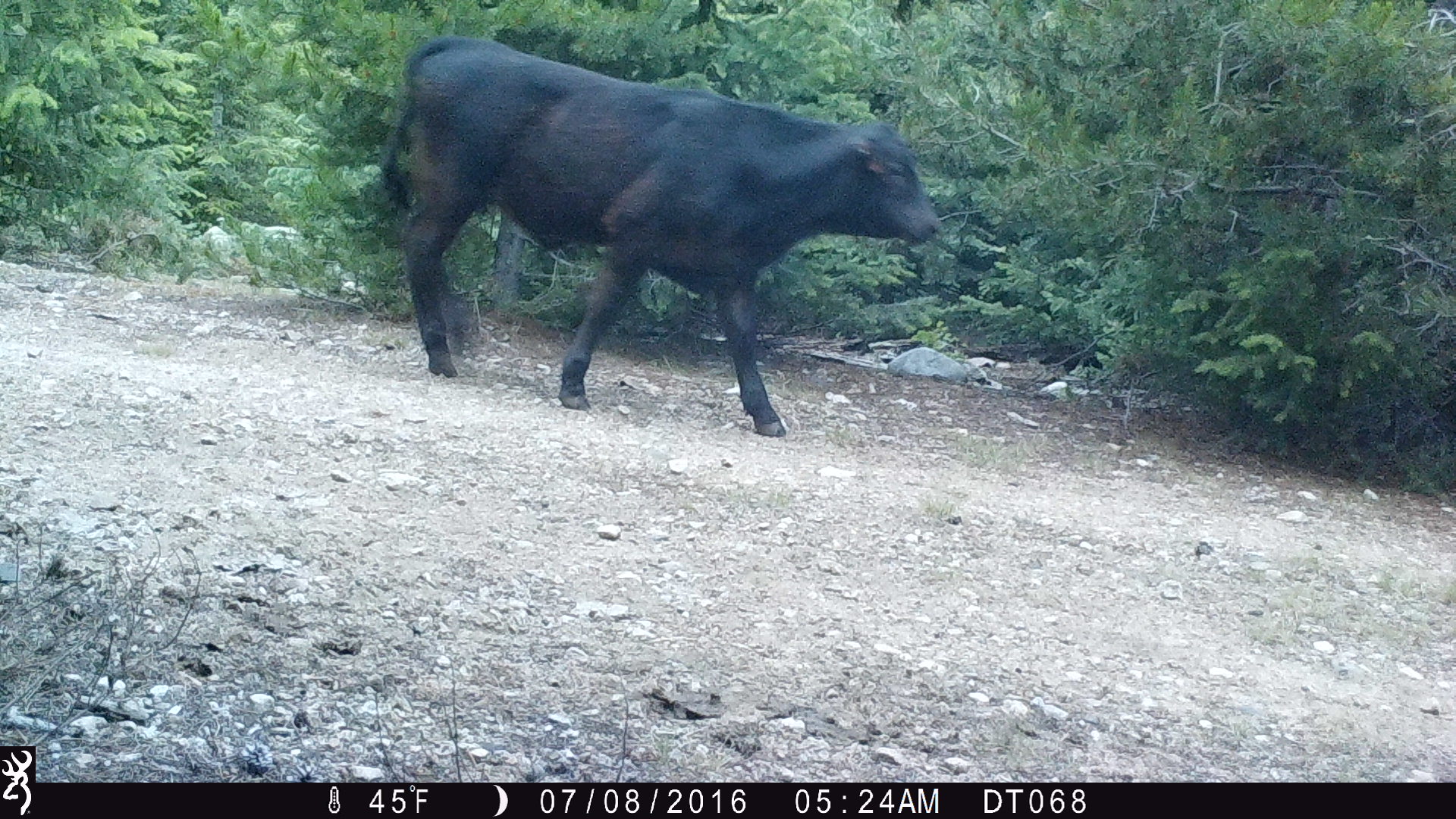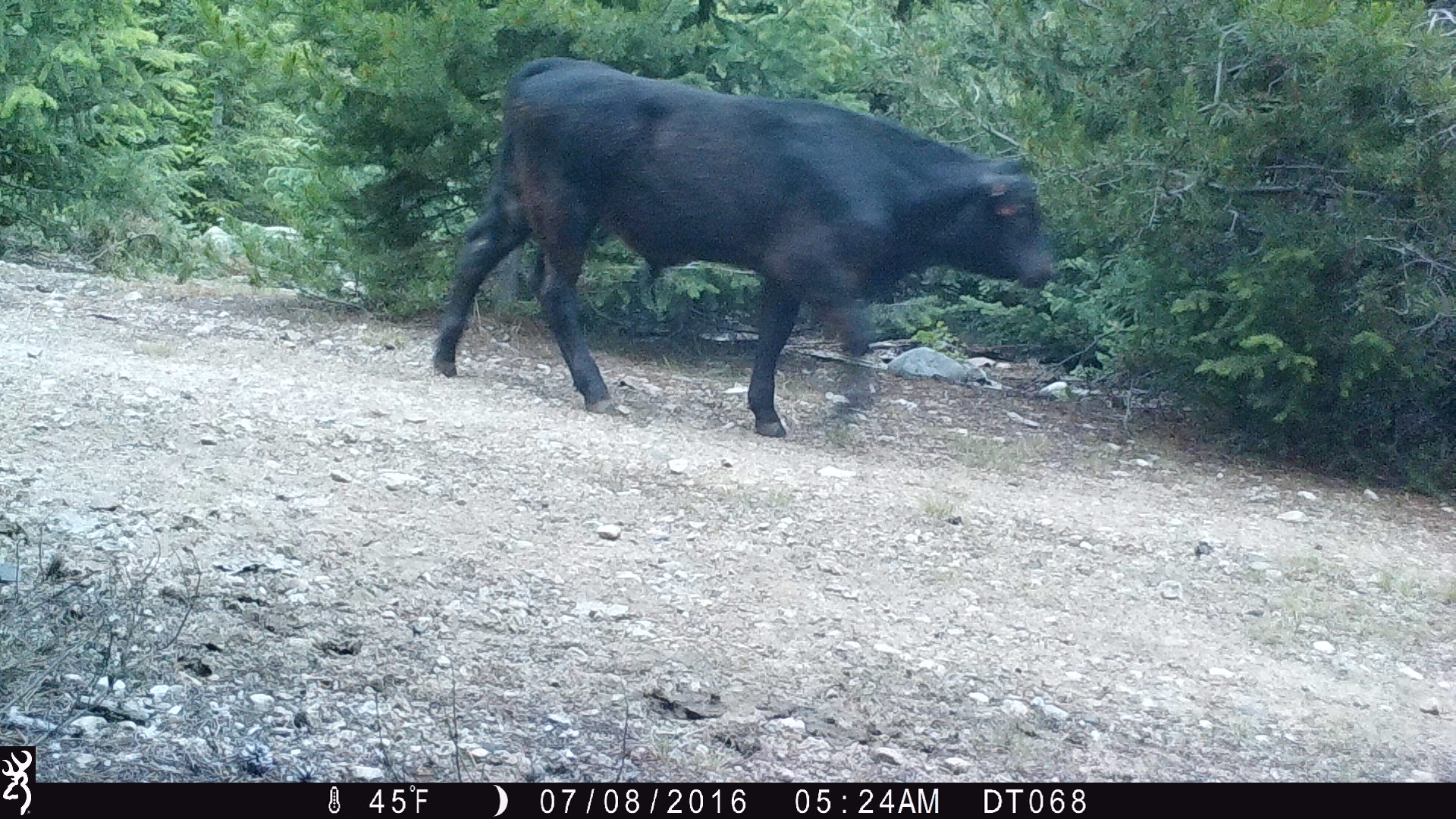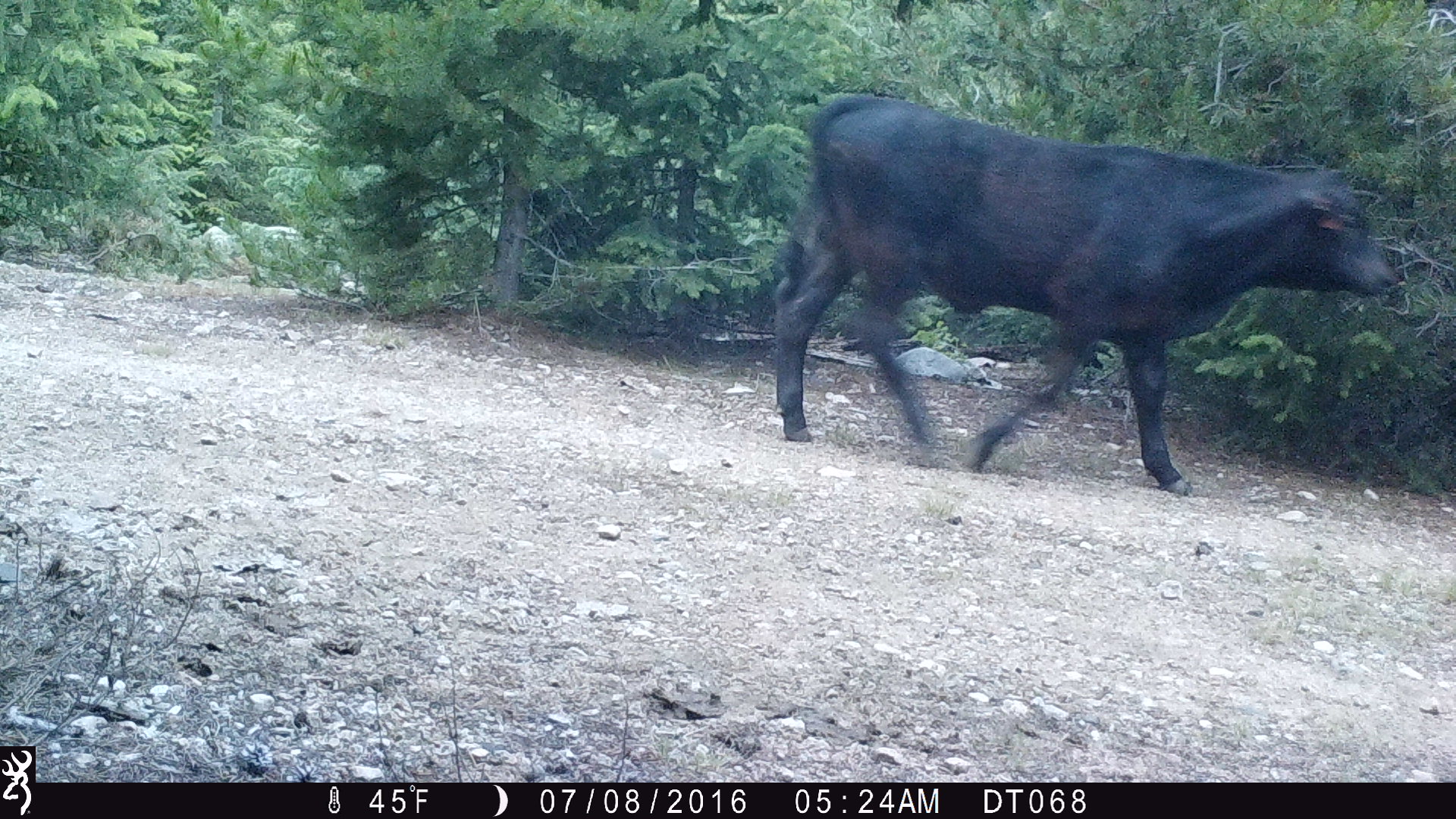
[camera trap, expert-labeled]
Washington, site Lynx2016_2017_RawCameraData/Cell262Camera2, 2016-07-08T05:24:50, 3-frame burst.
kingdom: Animalia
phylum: Chordata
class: Mammalia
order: Artiodactyla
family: Bovidae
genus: Bos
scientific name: Bos taurus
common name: domestic cattle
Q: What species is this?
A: Domestic cattle (Bos taurus).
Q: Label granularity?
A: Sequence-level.